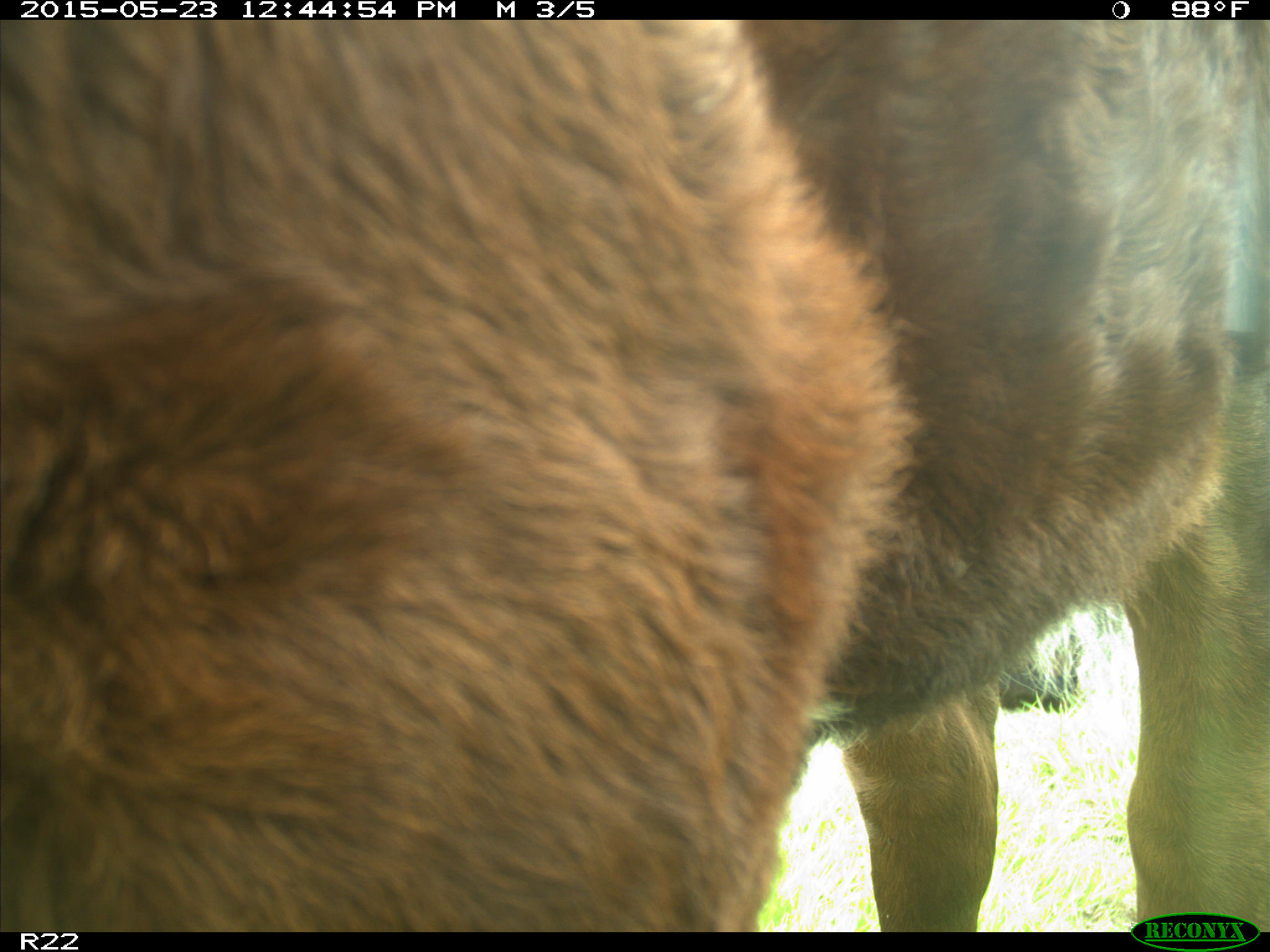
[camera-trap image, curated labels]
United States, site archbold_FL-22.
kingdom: Animalia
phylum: Chordata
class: Mammalia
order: Artiodactyla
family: Bovidae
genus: Bos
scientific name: Bos taurus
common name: domestic cow